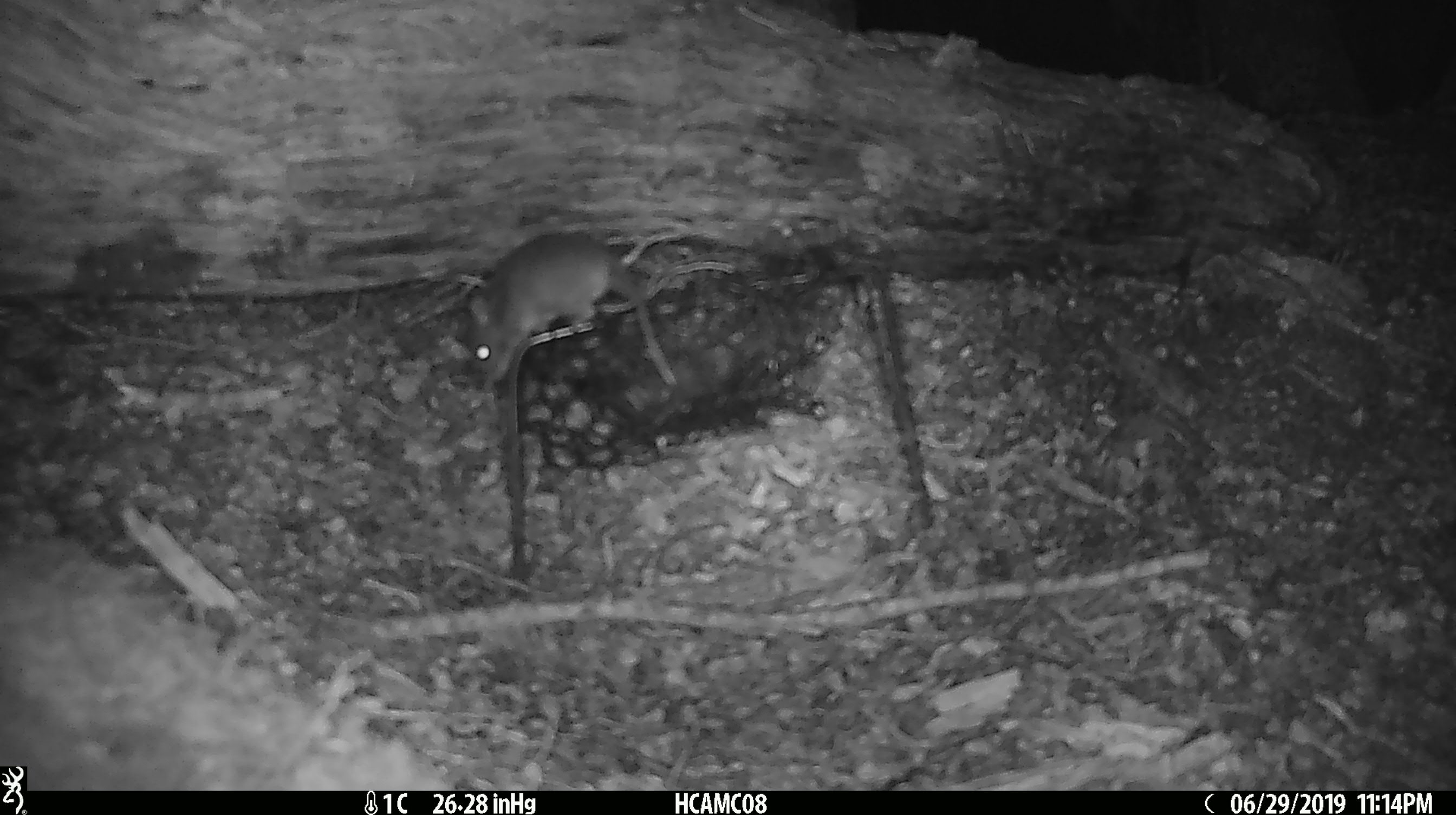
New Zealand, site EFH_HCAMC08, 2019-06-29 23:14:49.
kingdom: Animalia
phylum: Chordata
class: Mammalia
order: Rodentia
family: Muridae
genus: Mus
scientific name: Mus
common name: mouse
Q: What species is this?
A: Mouse (Mus).